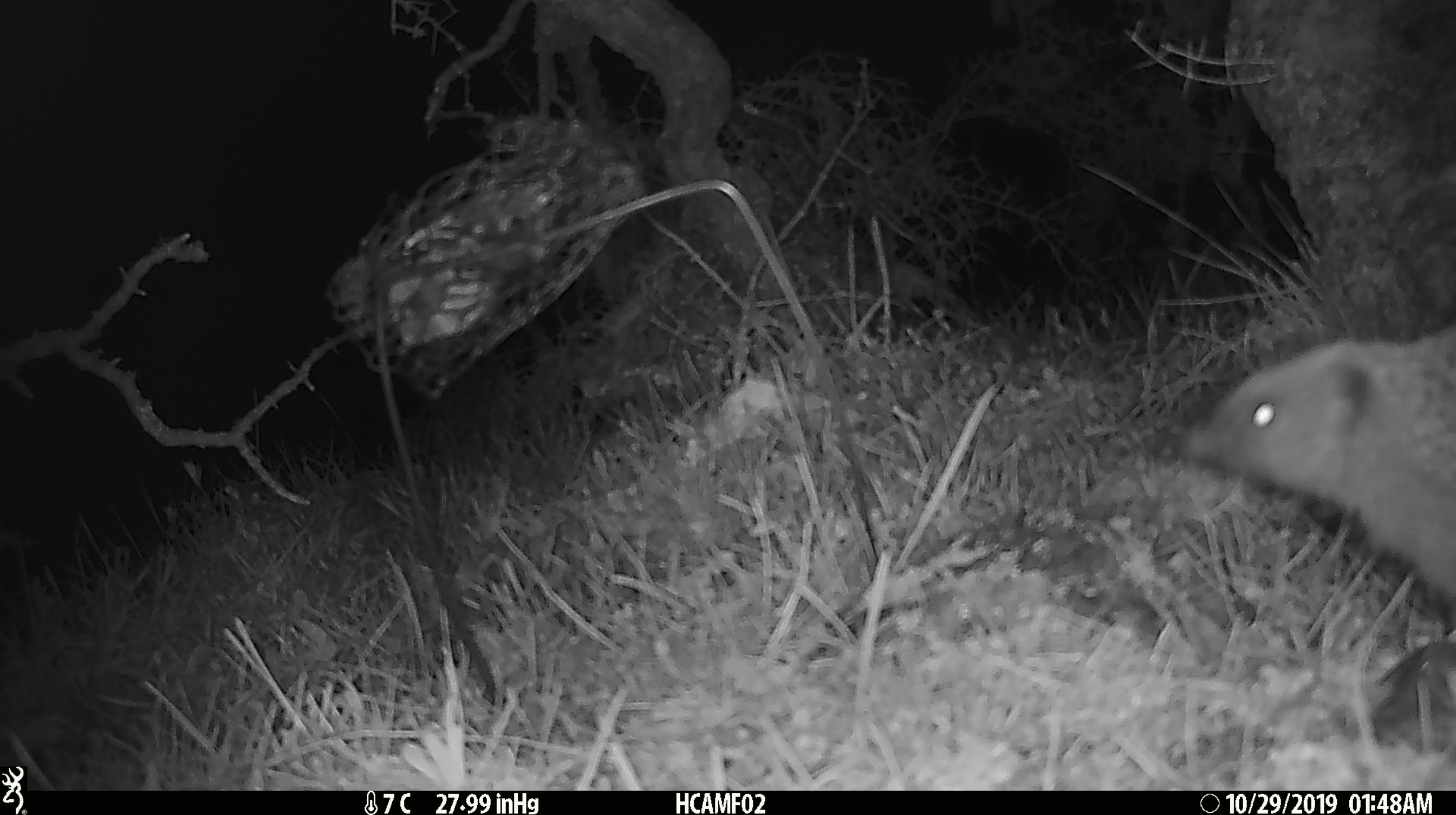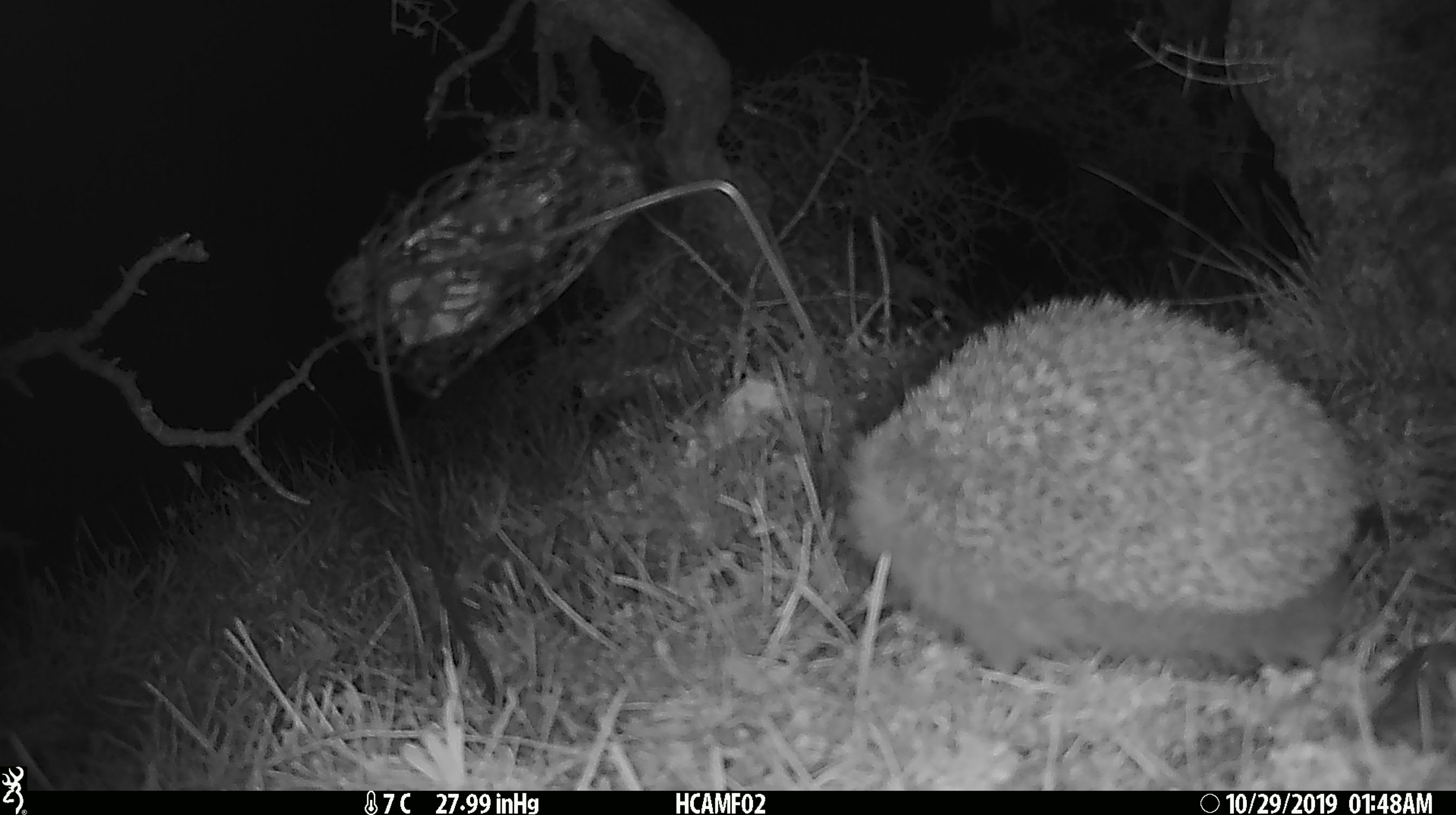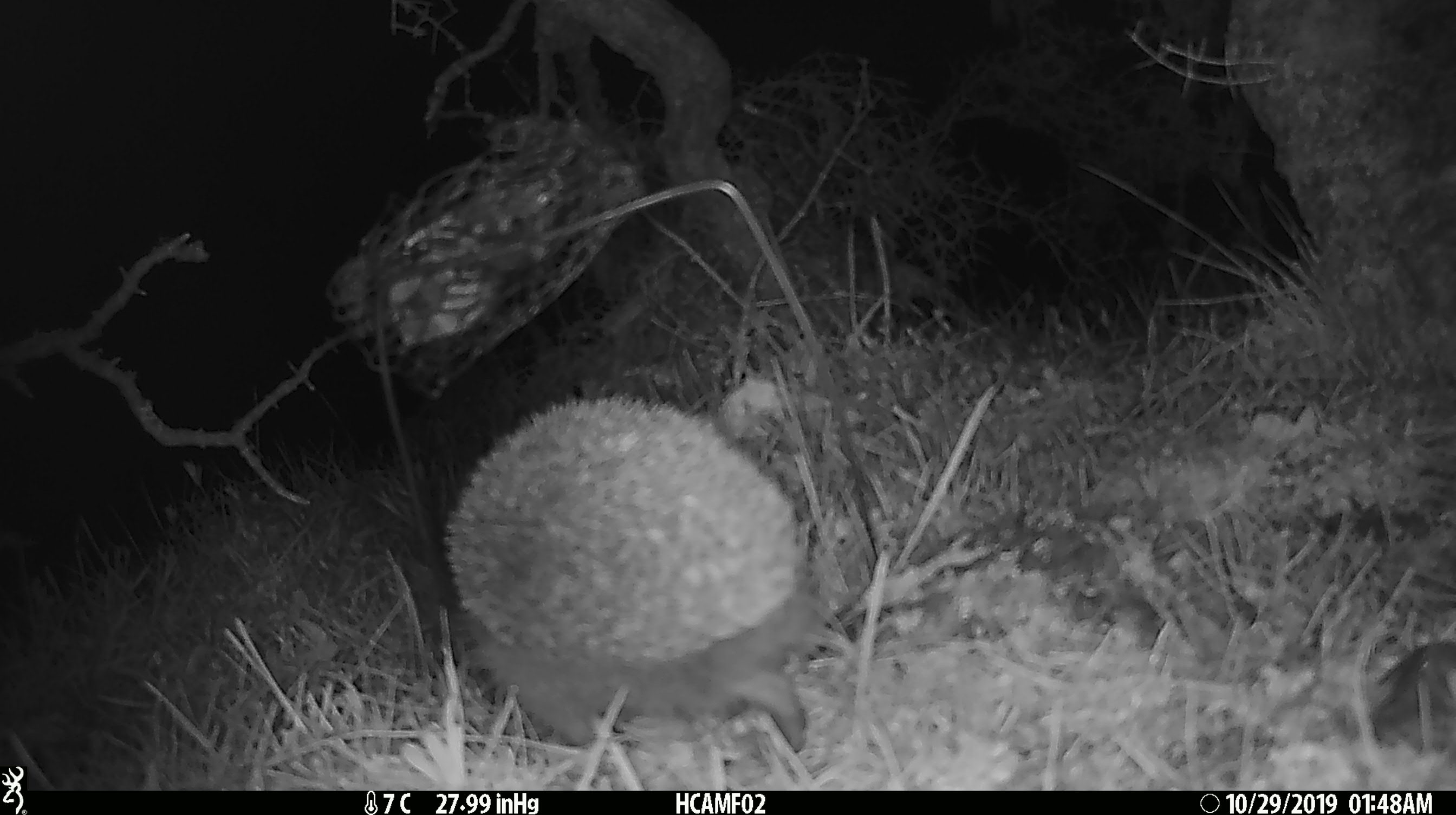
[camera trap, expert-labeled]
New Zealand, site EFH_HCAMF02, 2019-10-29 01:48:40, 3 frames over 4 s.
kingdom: Animalia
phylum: Chordata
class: Mammalia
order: Eulipotyphla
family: Erinaceidae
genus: Erinaceus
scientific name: Erinaceus europaeus europaeus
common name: european hedgehog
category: hedgehog